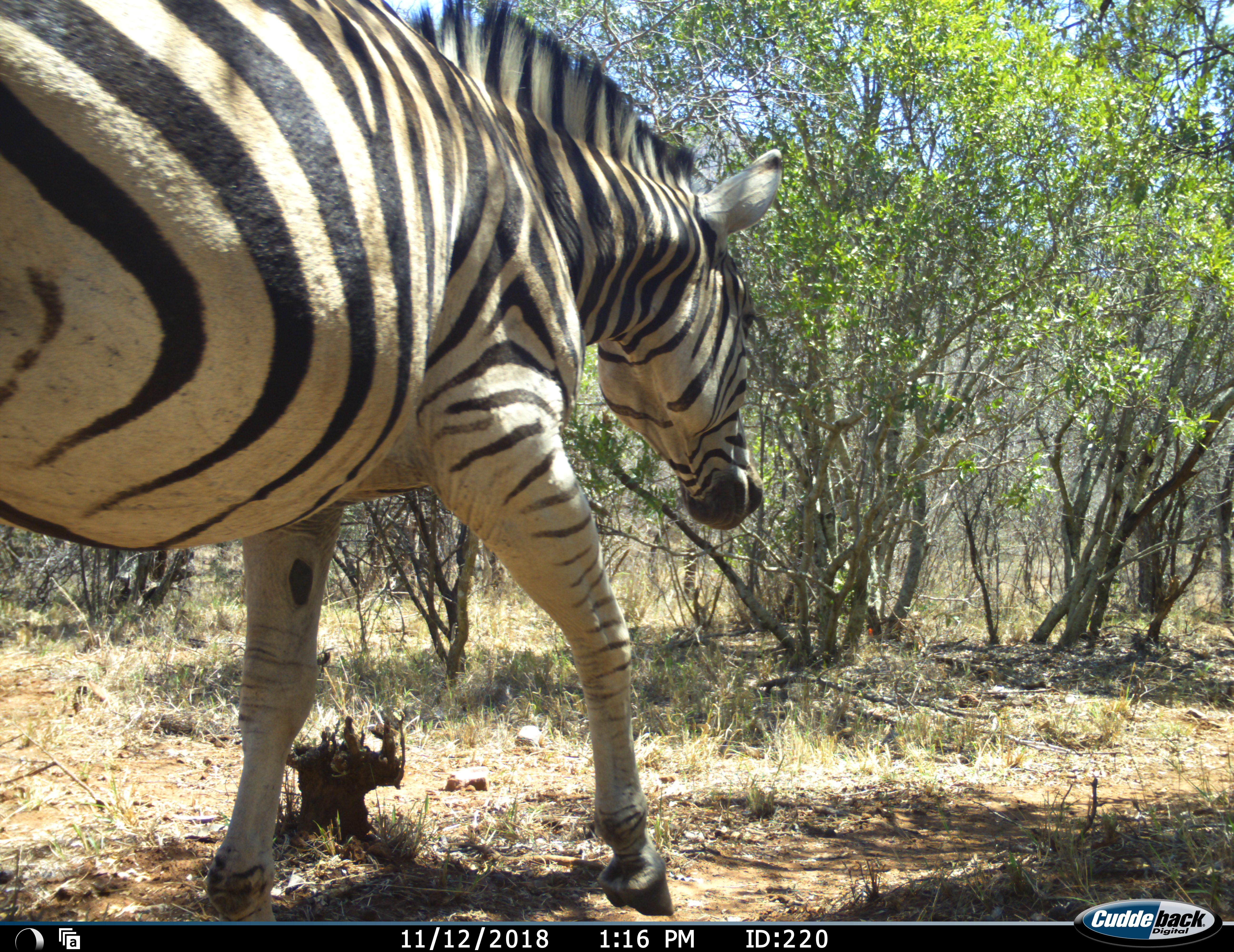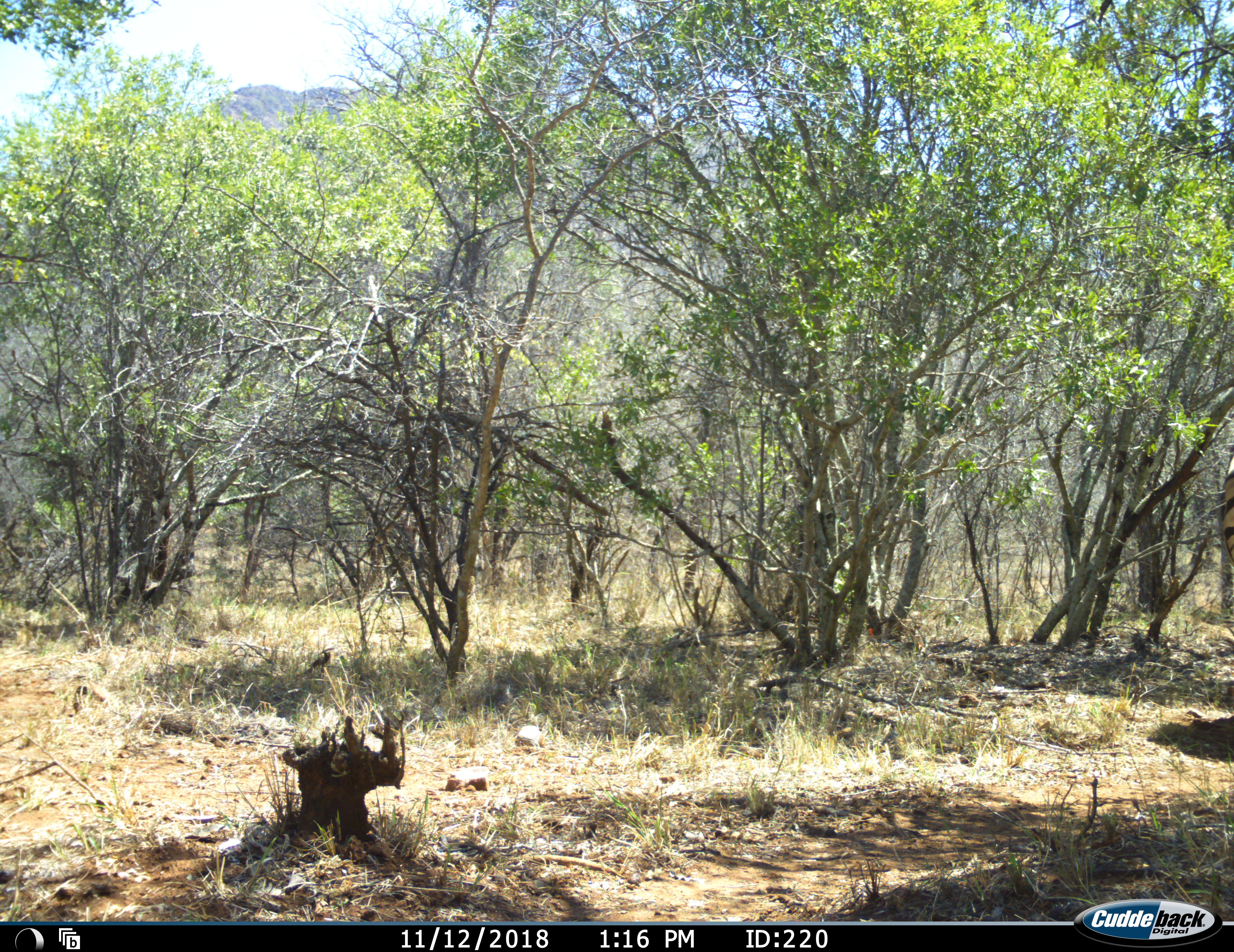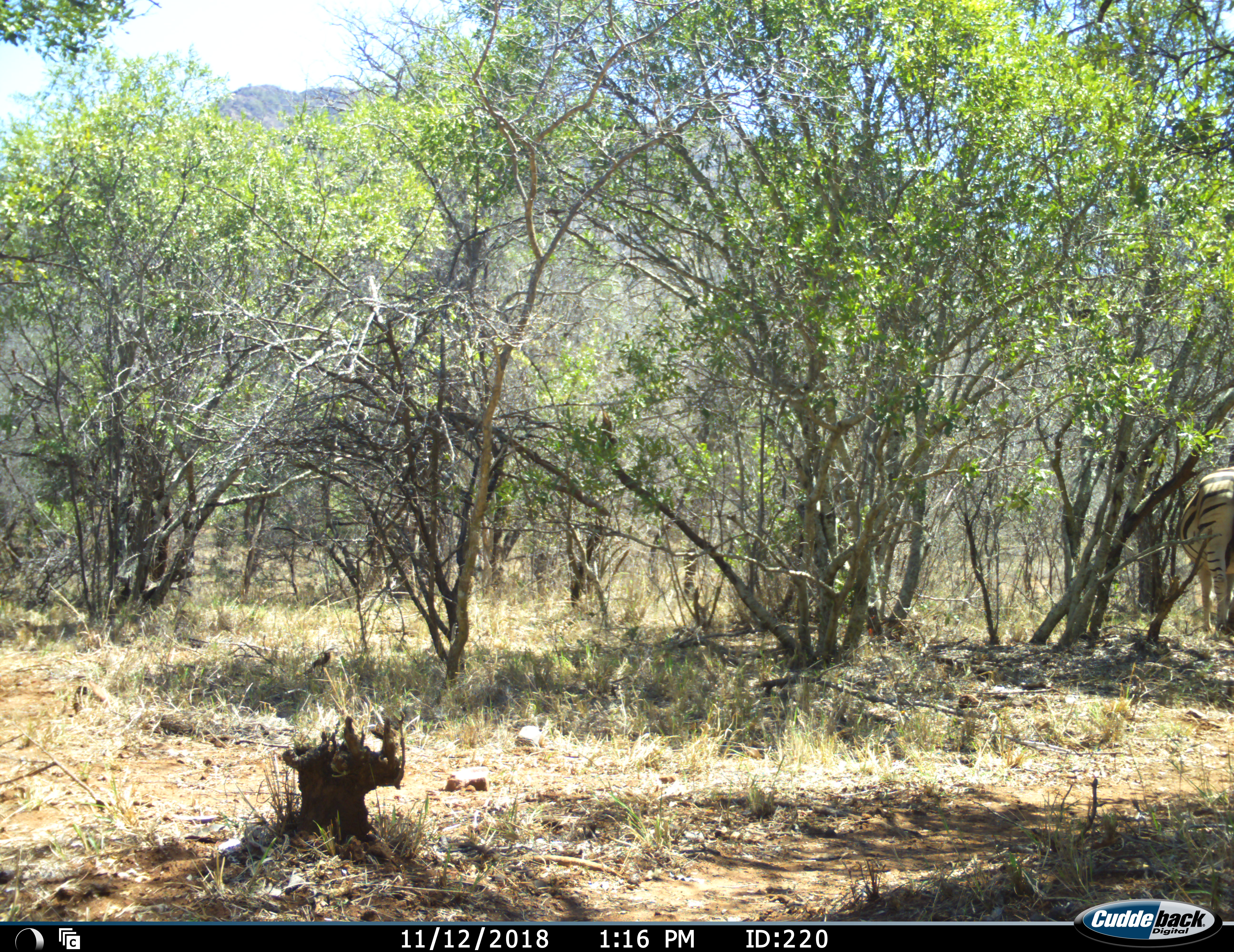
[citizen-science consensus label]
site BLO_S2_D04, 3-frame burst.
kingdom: Animalia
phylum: Chordata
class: Mammalia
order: Perissodactyla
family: Equidae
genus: Equus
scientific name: Equus quagga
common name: plains zebra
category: zebraplains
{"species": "zebraplains (plains zebra) (Equus quagga)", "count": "1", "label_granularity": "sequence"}